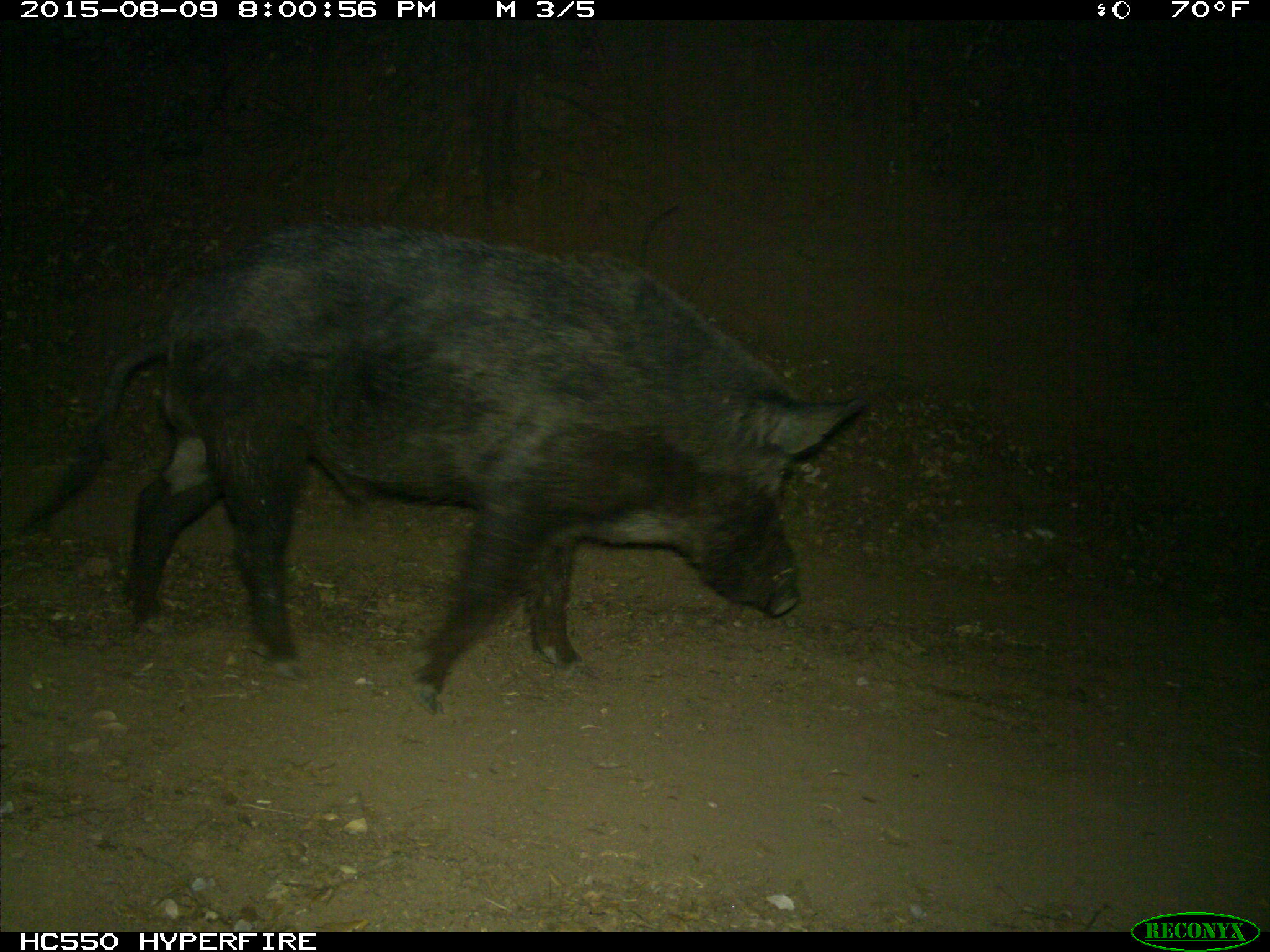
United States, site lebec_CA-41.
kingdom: Animalia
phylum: Chordata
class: Mammalia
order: Artiodactyla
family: Suidae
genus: Sus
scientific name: Sus scrofa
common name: wild boar